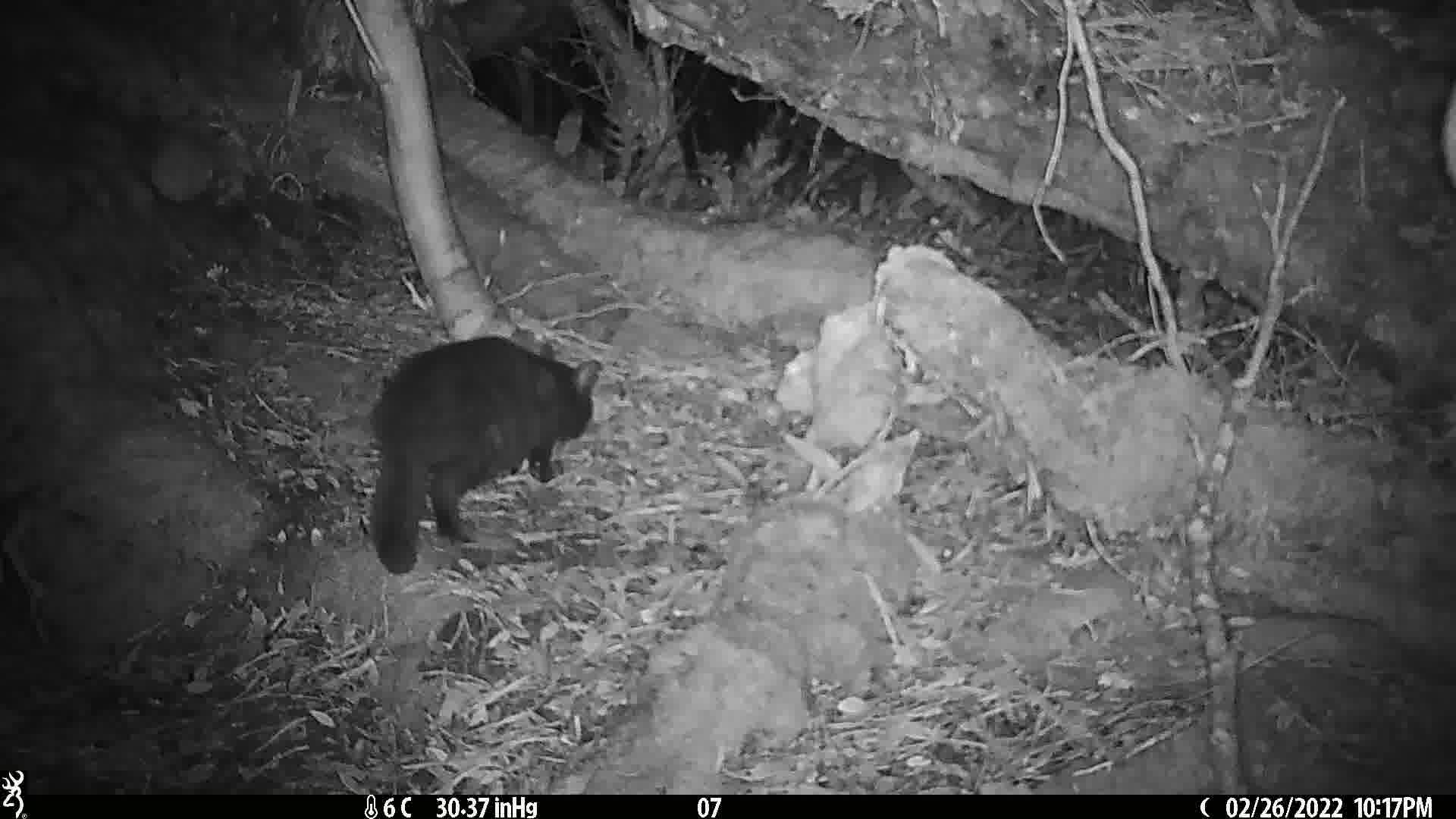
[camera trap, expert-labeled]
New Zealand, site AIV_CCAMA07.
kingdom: Animalia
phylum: Chordata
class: Mammalia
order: Carnivora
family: Felidae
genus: Felis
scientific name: Felis catus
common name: domestic cat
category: cat